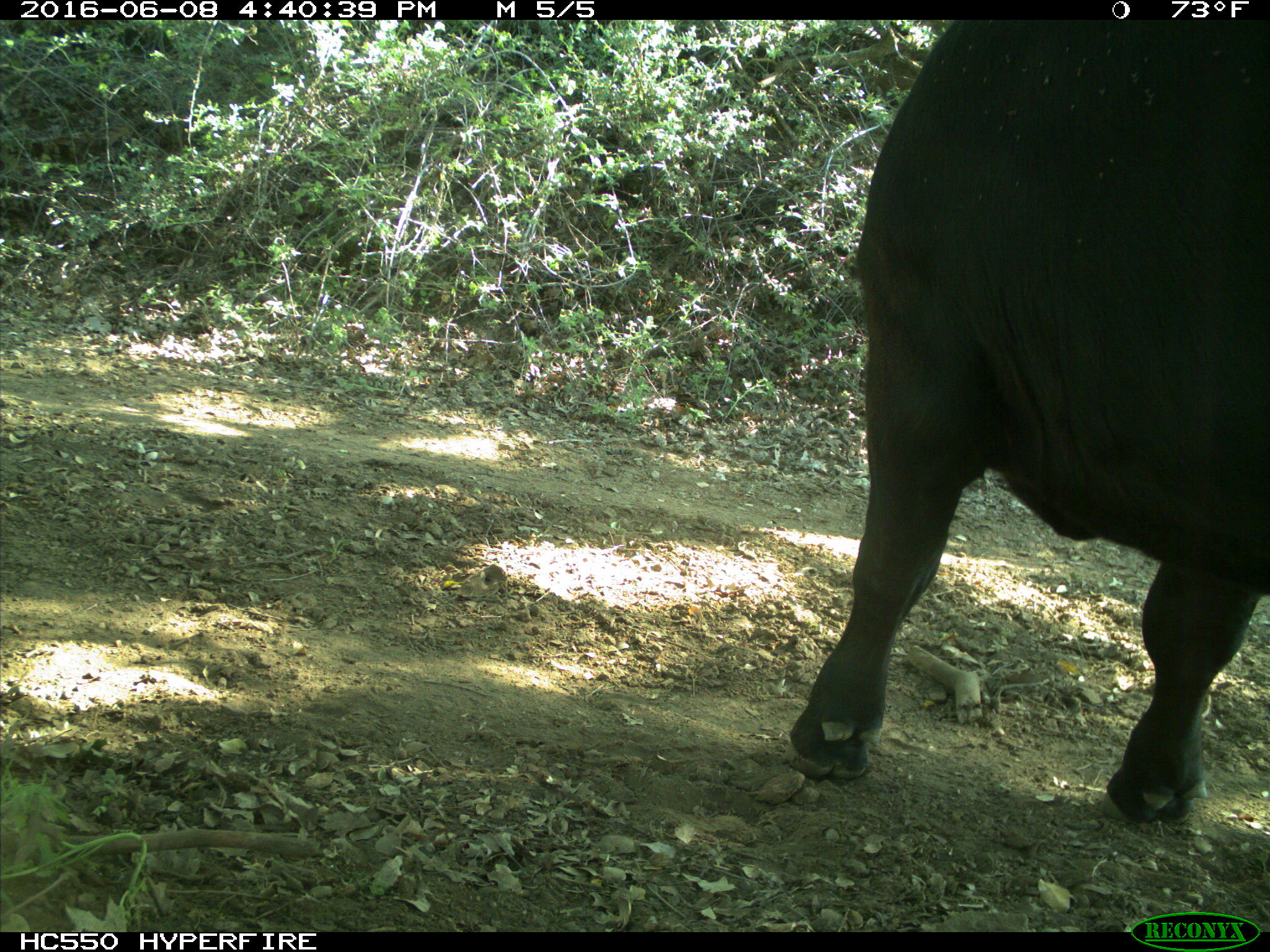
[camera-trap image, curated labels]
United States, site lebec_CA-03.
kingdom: Animalia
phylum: Chordata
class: Mammalia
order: Artiodactyla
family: Bovidae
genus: Bos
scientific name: Bos taurus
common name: domestic cow